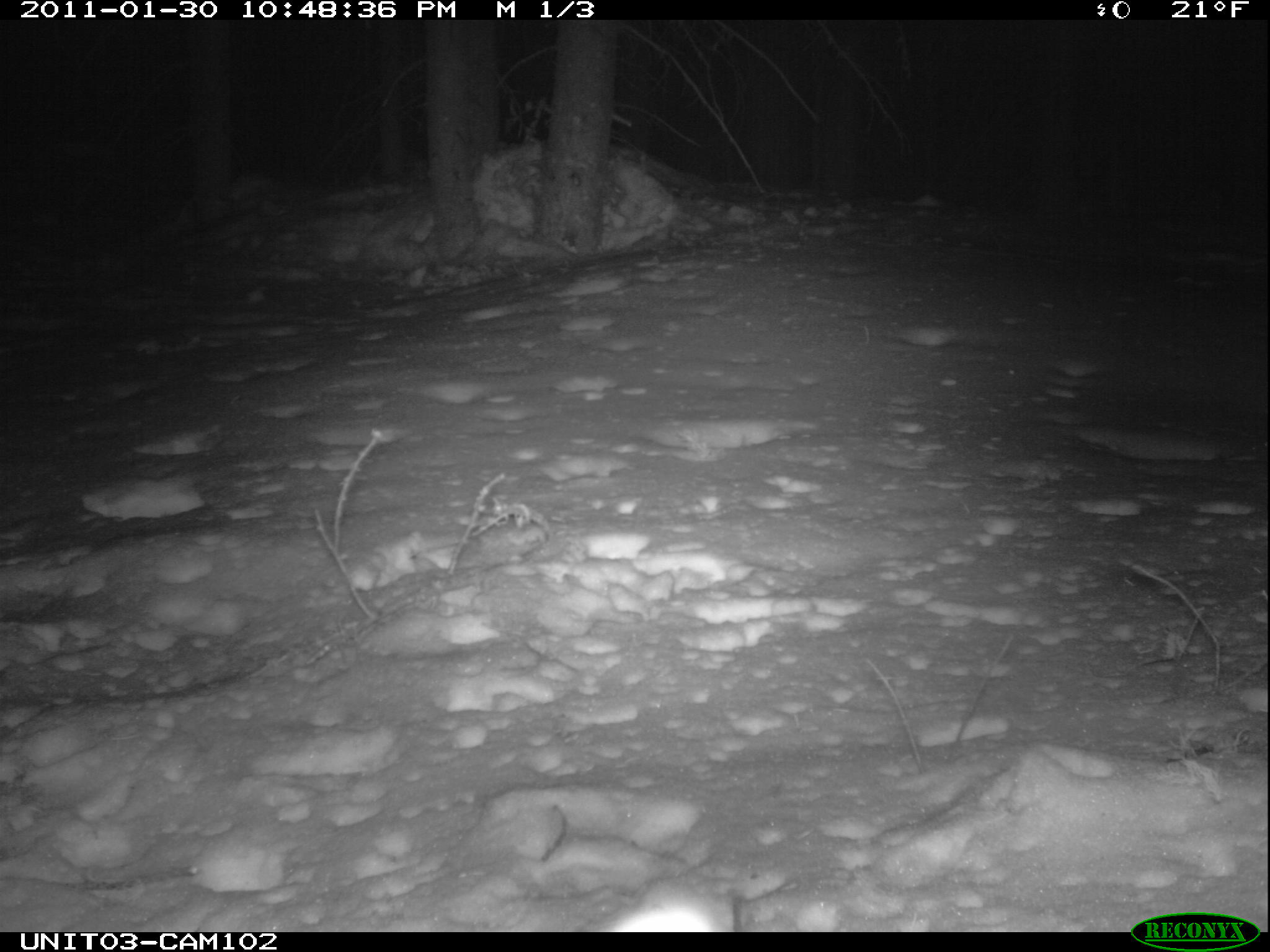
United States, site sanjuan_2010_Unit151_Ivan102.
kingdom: Animalia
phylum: Chordata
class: Mammalia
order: Lagomorpha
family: Leporidae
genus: Lepus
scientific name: Lepus americanus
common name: snowshoe hare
Lepus americanus (snowshoe hare).